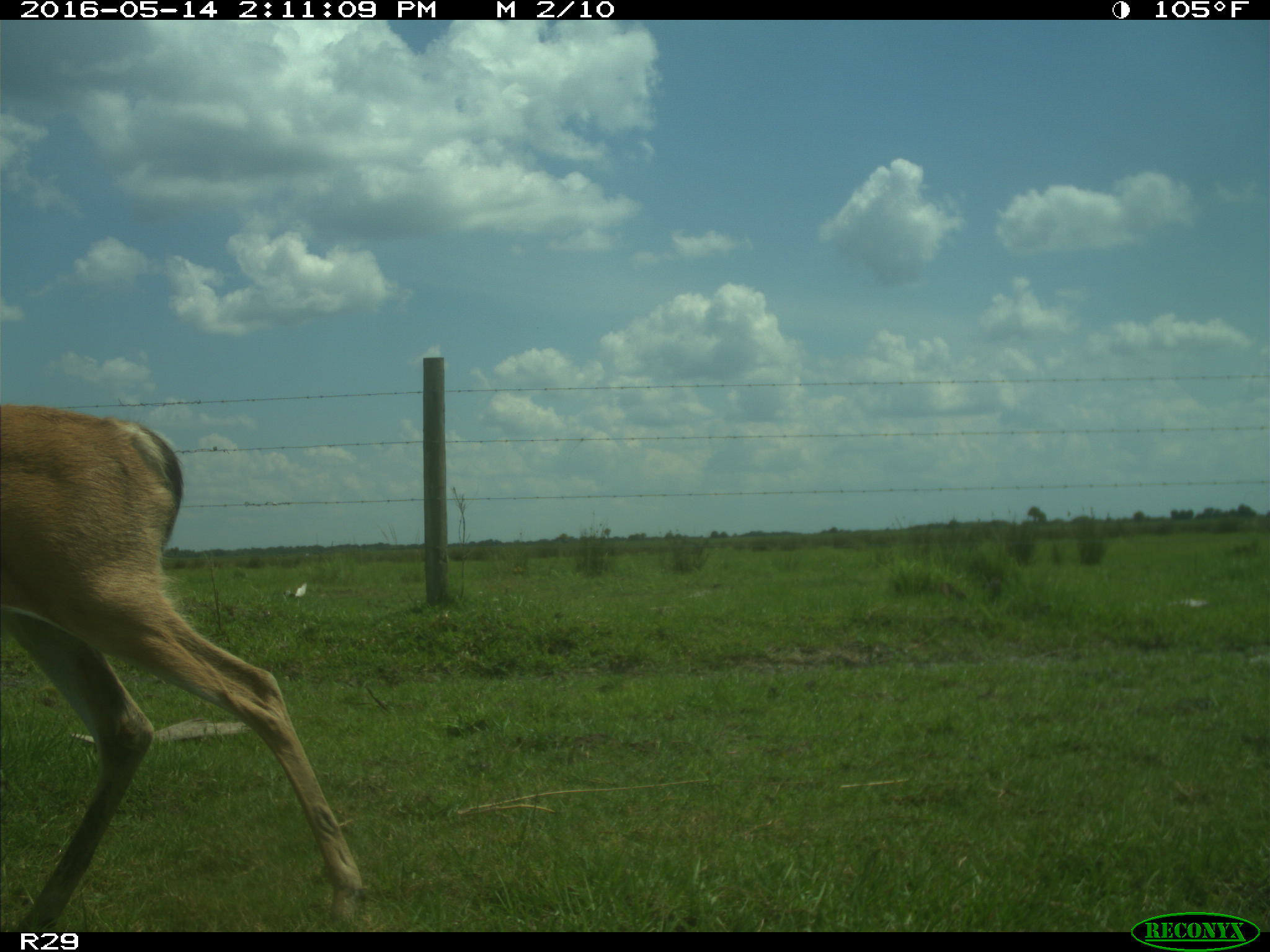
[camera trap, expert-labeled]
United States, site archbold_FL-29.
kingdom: Animalia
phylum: Chordata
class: Mammalia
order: Artiodactyla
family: Cervidae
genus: Odocoileus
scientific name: Odocoileus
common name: deer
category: unidentified deer